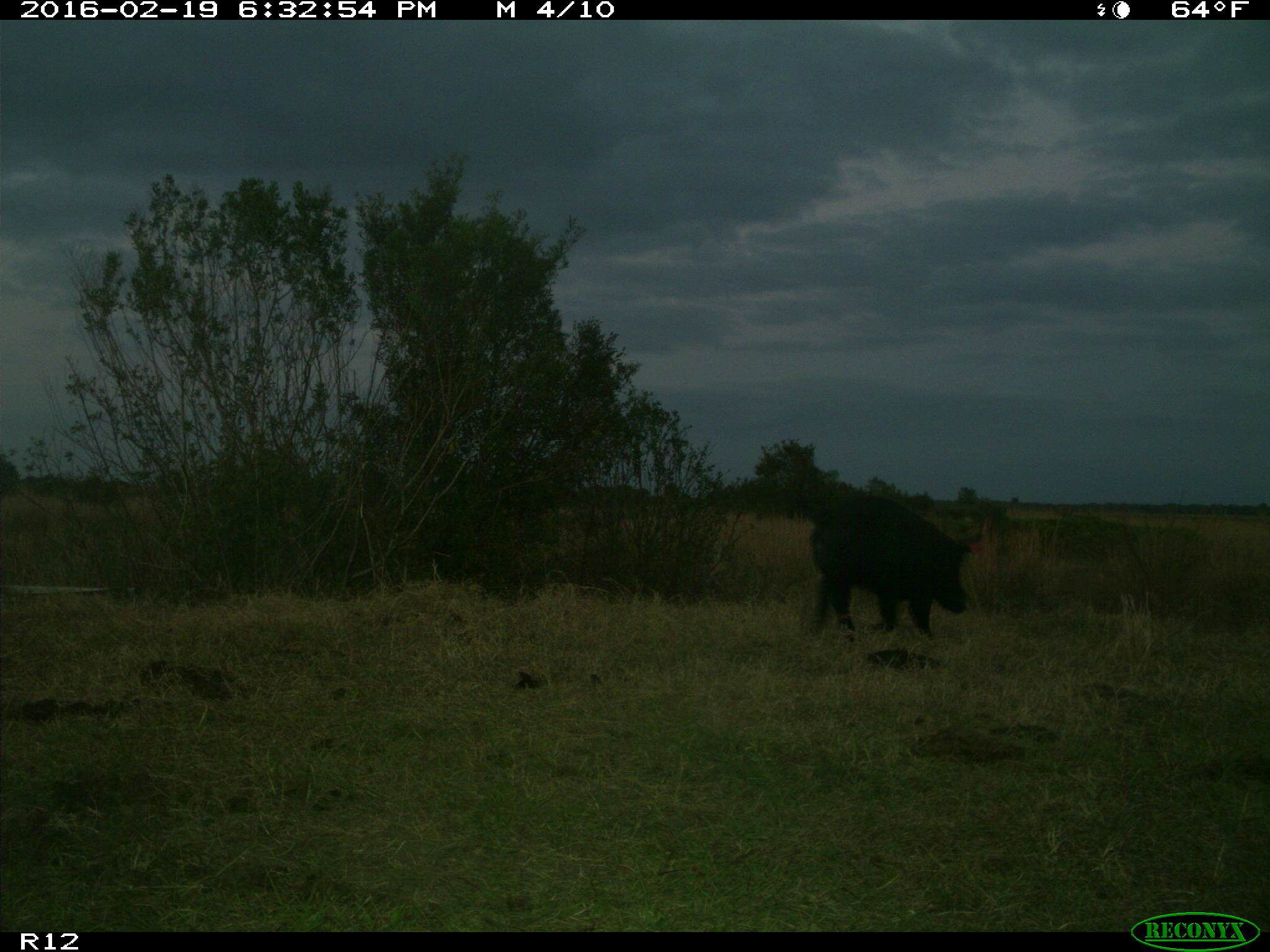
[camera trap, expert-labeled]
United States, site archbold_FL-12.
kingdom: Animalia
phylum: Chordata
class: Mammalia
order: Artiodactyla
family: Suidae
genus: Sus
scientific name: Sus scrofa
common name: wild boar